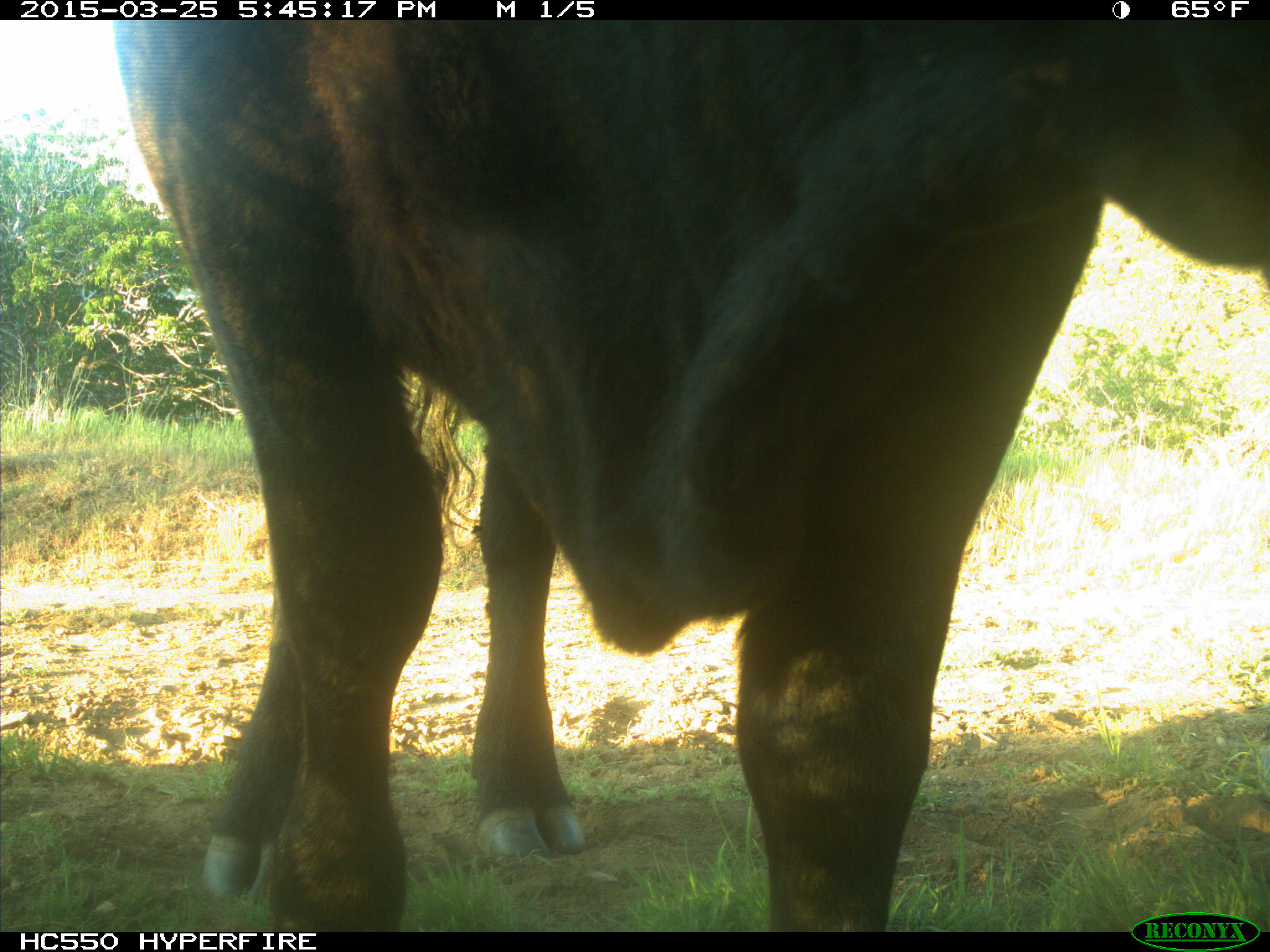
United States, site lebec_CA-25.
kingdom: Animalia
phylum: Chordata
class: Mammalia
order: Artiodactyla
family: Bovidae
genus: Bos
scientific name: Bos taurus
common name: domestic cow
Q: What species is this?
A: Bos taurus (domestic cow).